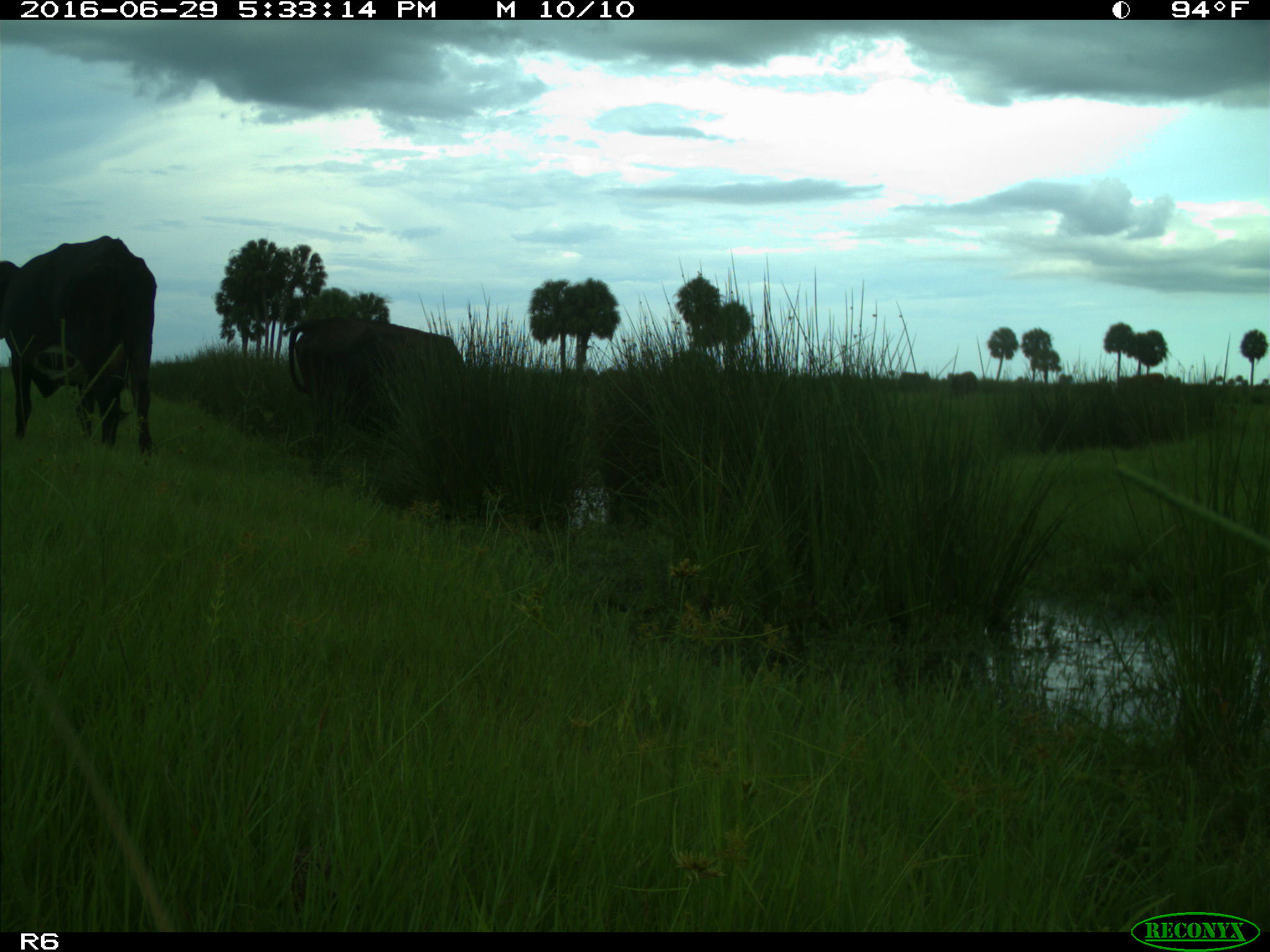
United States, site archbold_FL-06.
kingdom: Animalia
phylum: Chordata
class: Mammalia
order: Artiodactyla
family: Bovidae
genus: Bos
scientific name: Bos taurus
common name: domestic cow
Bos taurus (domestic cow).